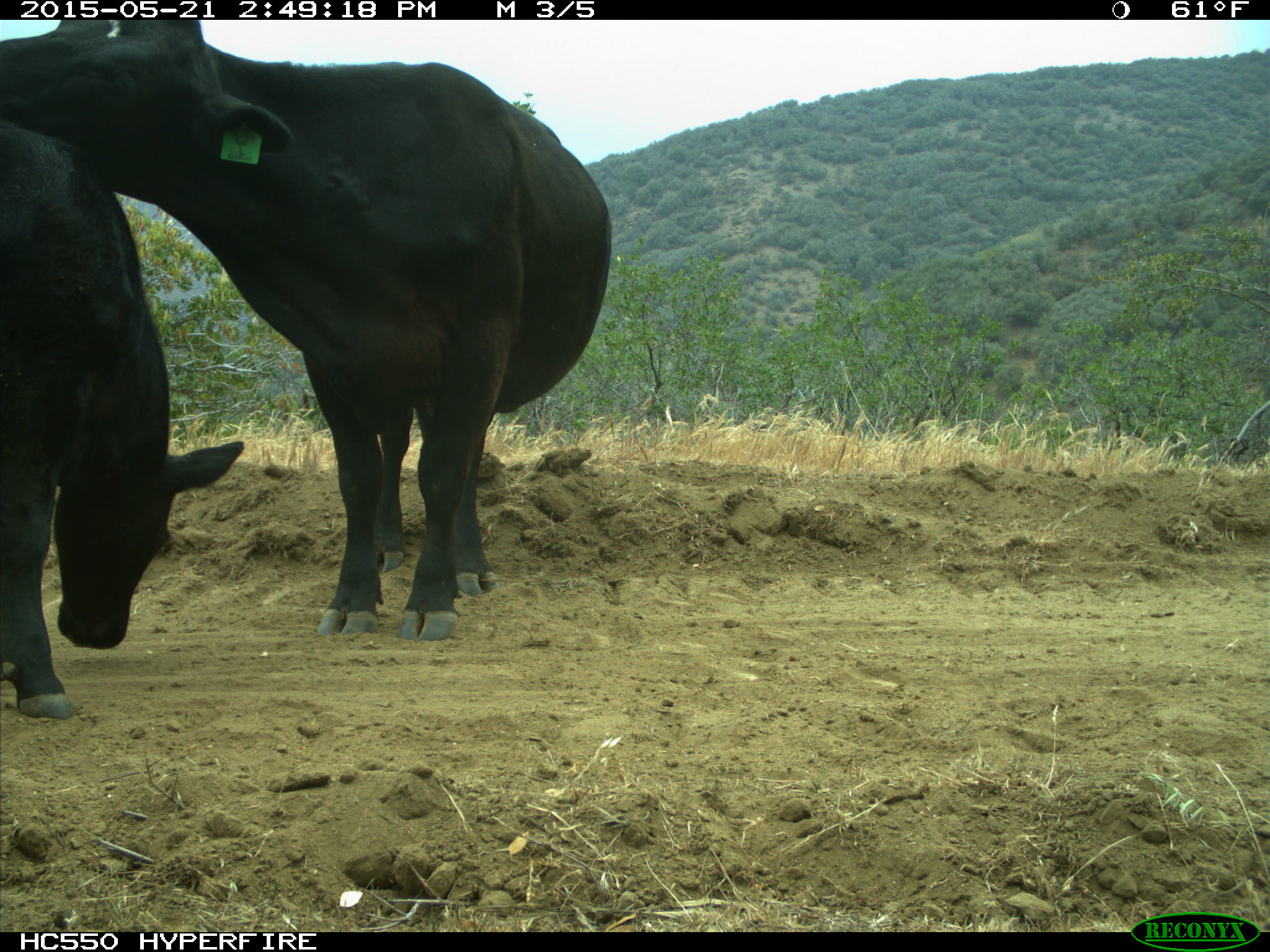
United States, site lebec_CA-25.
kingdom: Animalia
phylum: Chordata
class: Mammalia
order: Artiodactyla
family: Bovidae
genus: Bos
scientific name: Bos taurus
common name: domestic cow